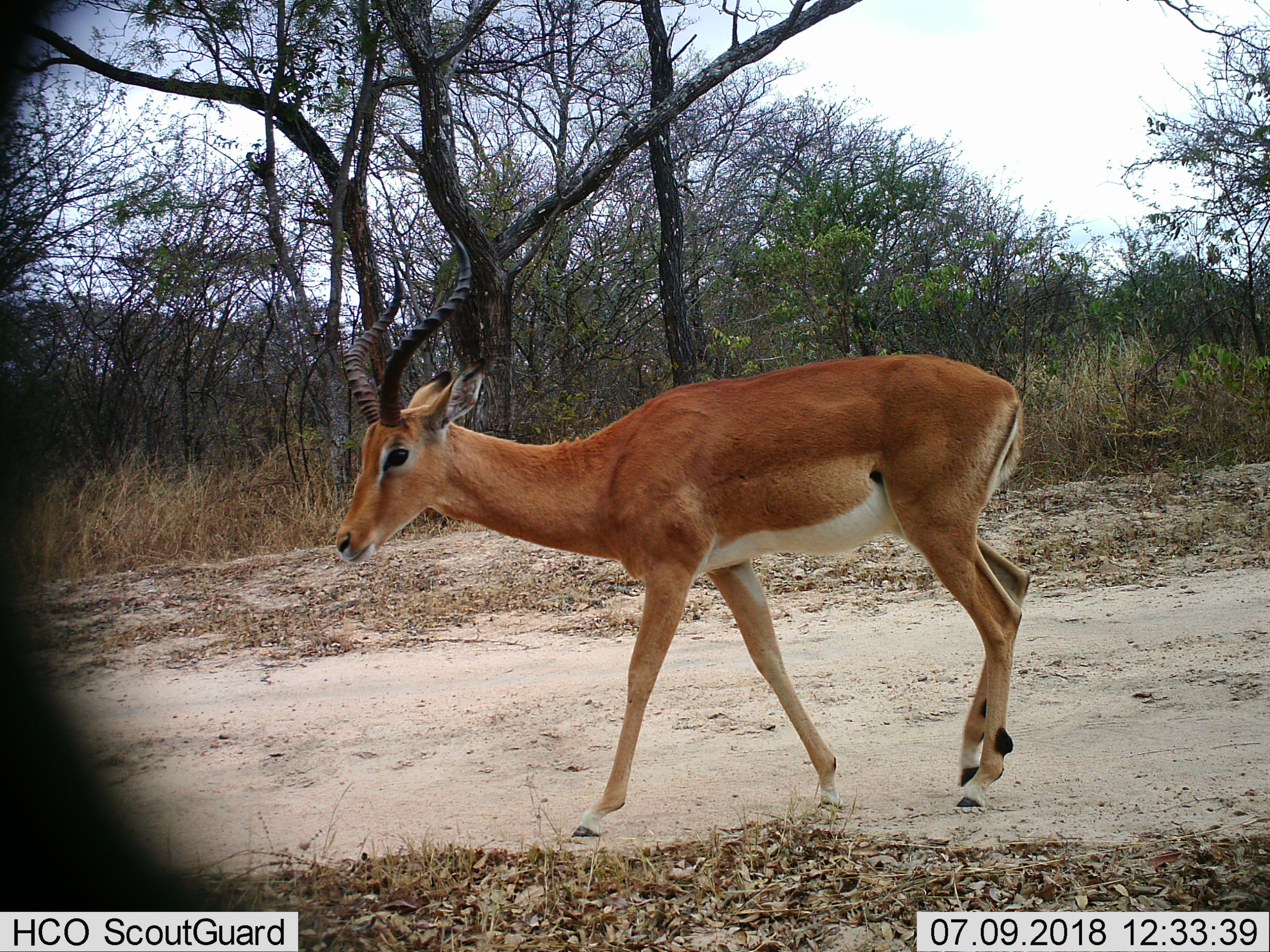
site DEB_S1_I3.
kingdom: Animalia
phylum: Chordata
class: Mammalia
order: Artiodactyla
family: Bovidae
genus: Aepyceros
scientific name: Aepyceros melampus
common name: impala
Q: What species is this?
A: Impala (Aepyceros melampus).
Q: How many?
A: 1.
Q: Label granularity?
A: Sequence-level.